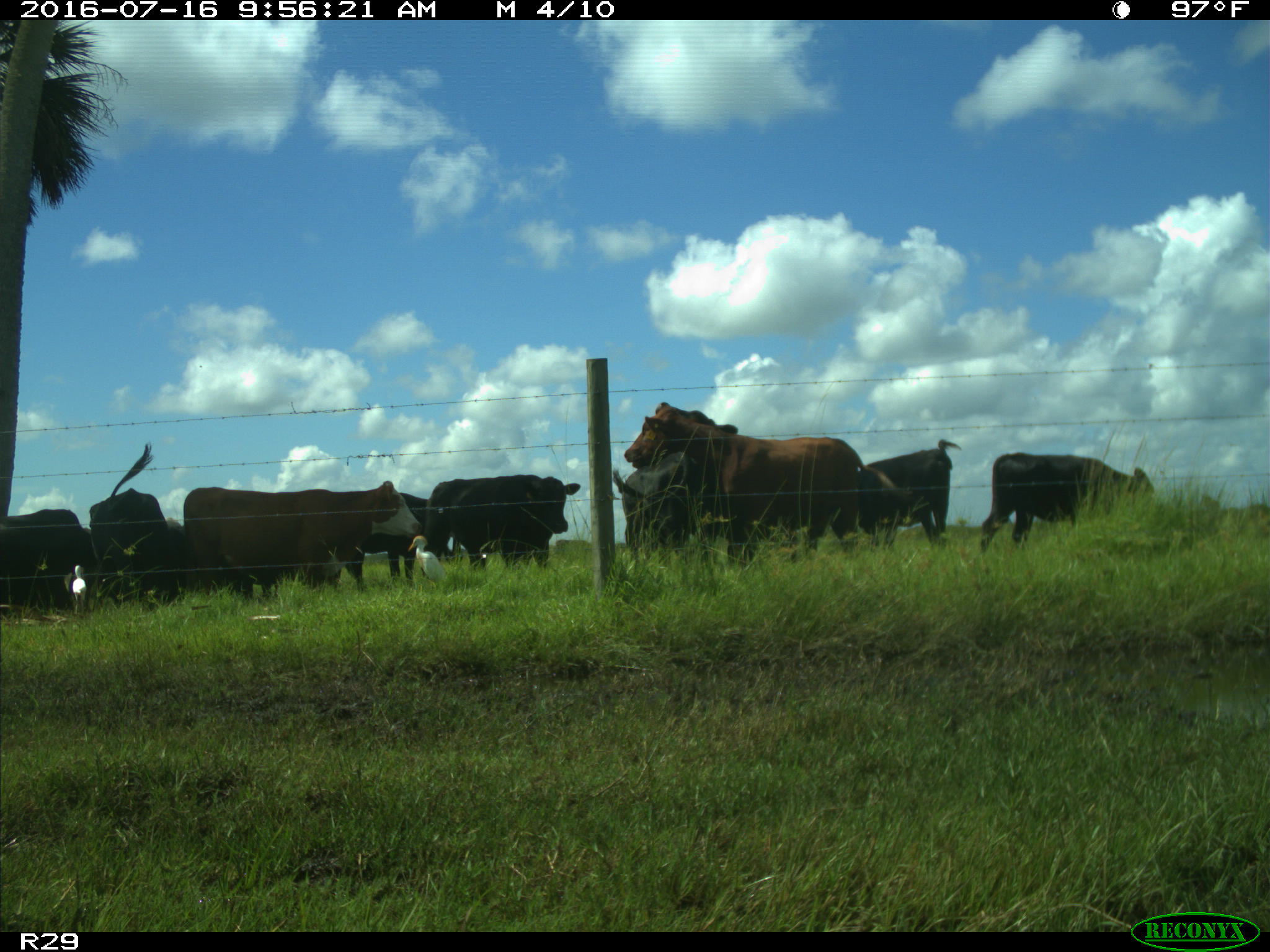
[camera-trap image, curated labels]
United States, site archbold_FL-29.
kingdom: Animalia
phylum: Chordata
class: Mammalia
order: Artiodactyla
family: Bovidae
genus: Bos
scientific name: Bos taurus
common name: domestic cow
Bos taurus (domestic cow).